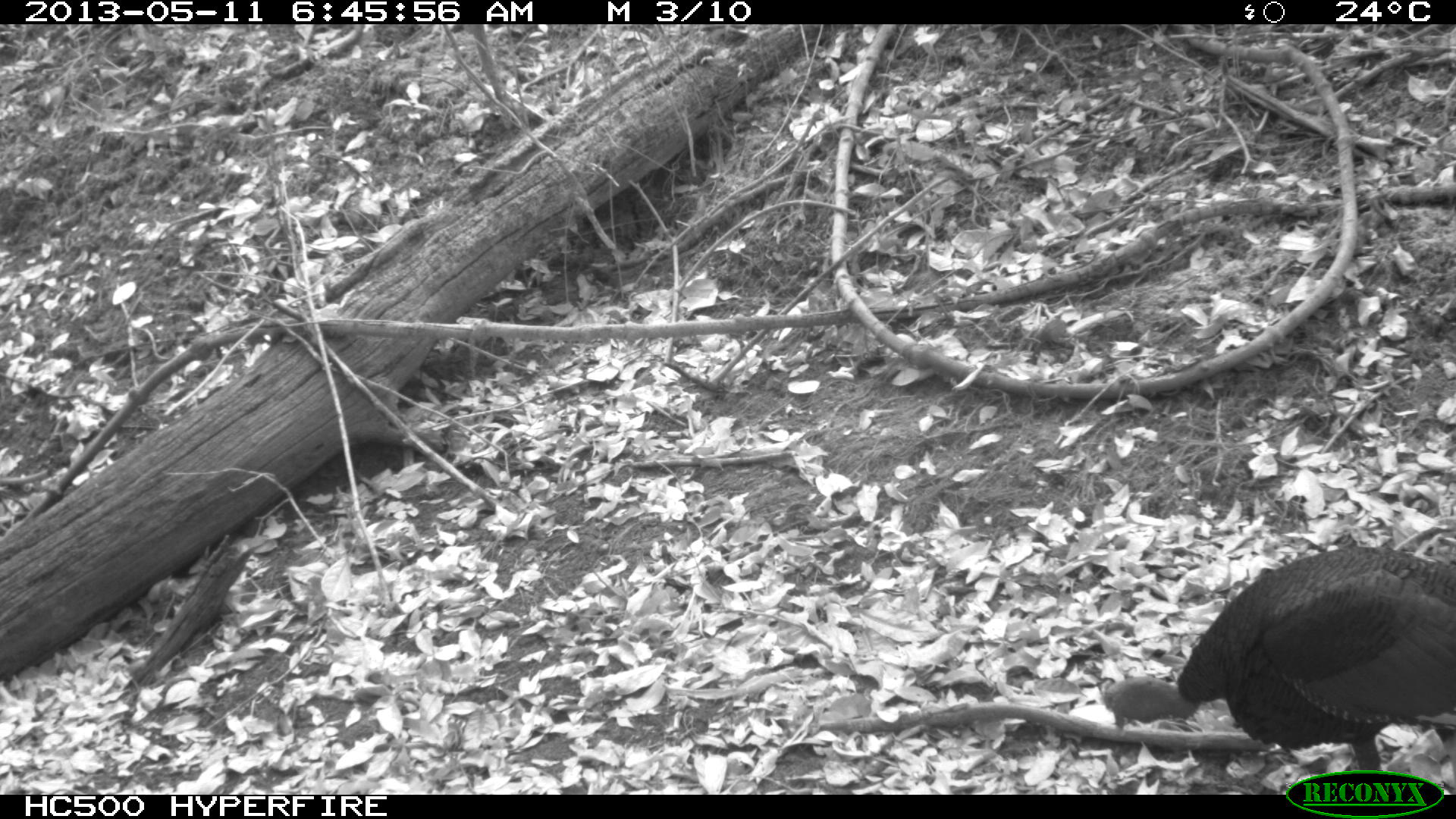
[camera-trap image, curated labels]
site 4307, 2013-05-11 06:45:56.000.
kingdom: Animalia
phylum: Chordata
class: Aves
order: Galliformes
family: Phasianidae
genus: Meleagris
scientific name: Meleagris ocellata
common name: ocellated turkey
Meleagris ocellata (ocellated turkey), count 1, sex male.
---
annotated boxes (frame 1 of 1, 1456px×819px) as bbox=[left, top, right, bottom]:
meleagris ocellata: bbox=[1099, 544, 1456, 771]